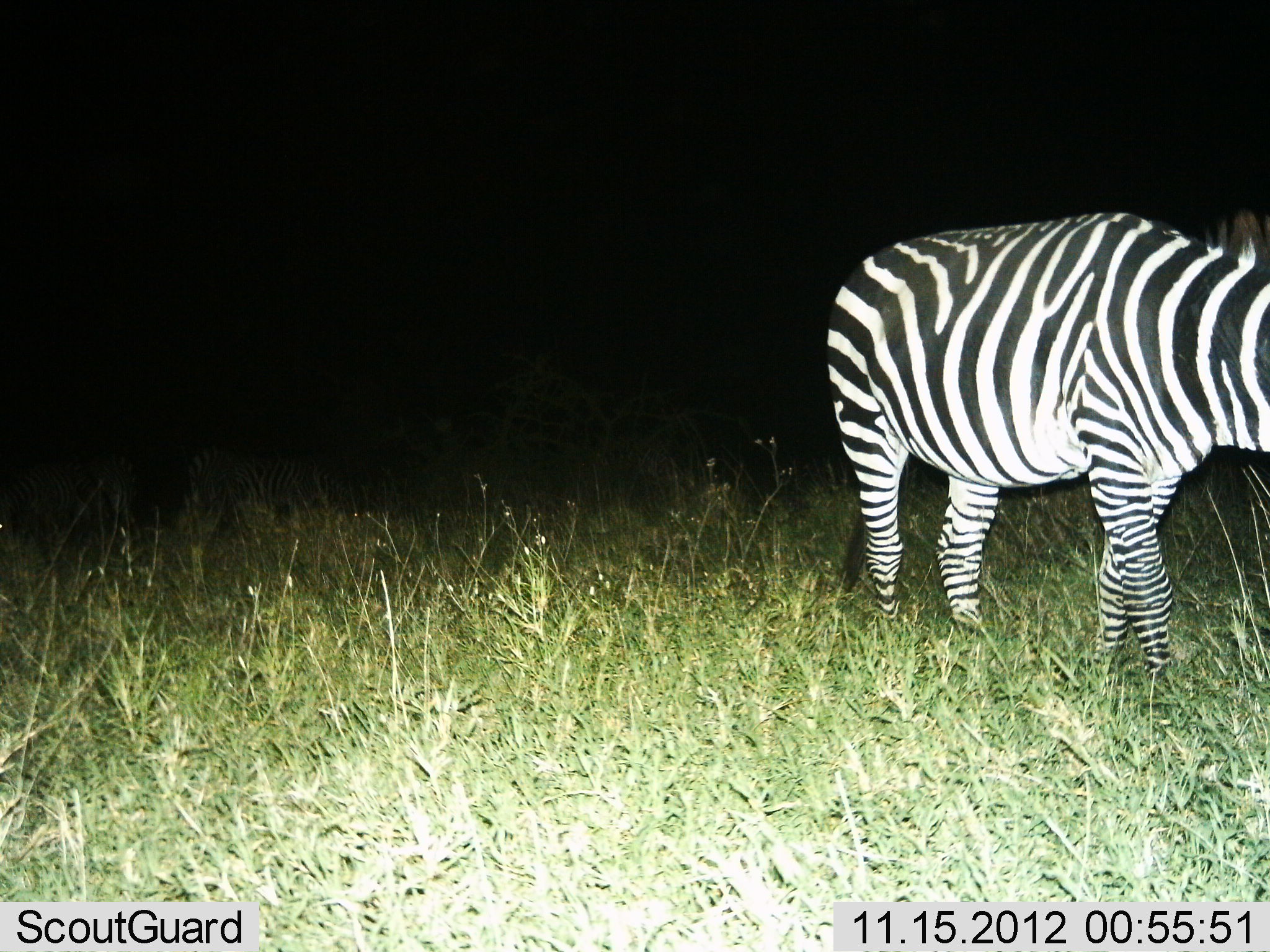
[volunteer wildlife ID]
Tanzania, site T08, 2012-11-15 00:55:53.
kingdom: Animalia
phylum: Chordata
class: Mammalia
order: Perissodactyla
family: Equidae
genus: Equus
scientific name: Equus quagga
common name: plains zebra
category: zebra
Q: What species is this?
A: Zebra (plains zebra) (Equus quagga).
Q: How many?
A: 1.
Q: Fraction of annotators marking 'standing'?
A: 60%.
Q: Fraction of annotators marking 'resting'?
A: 0%.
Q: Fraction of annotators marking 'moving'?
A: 30%.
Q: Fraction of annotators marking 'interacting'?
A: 0%.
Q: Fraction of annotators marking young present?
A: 0%.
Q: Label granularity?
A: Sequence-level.